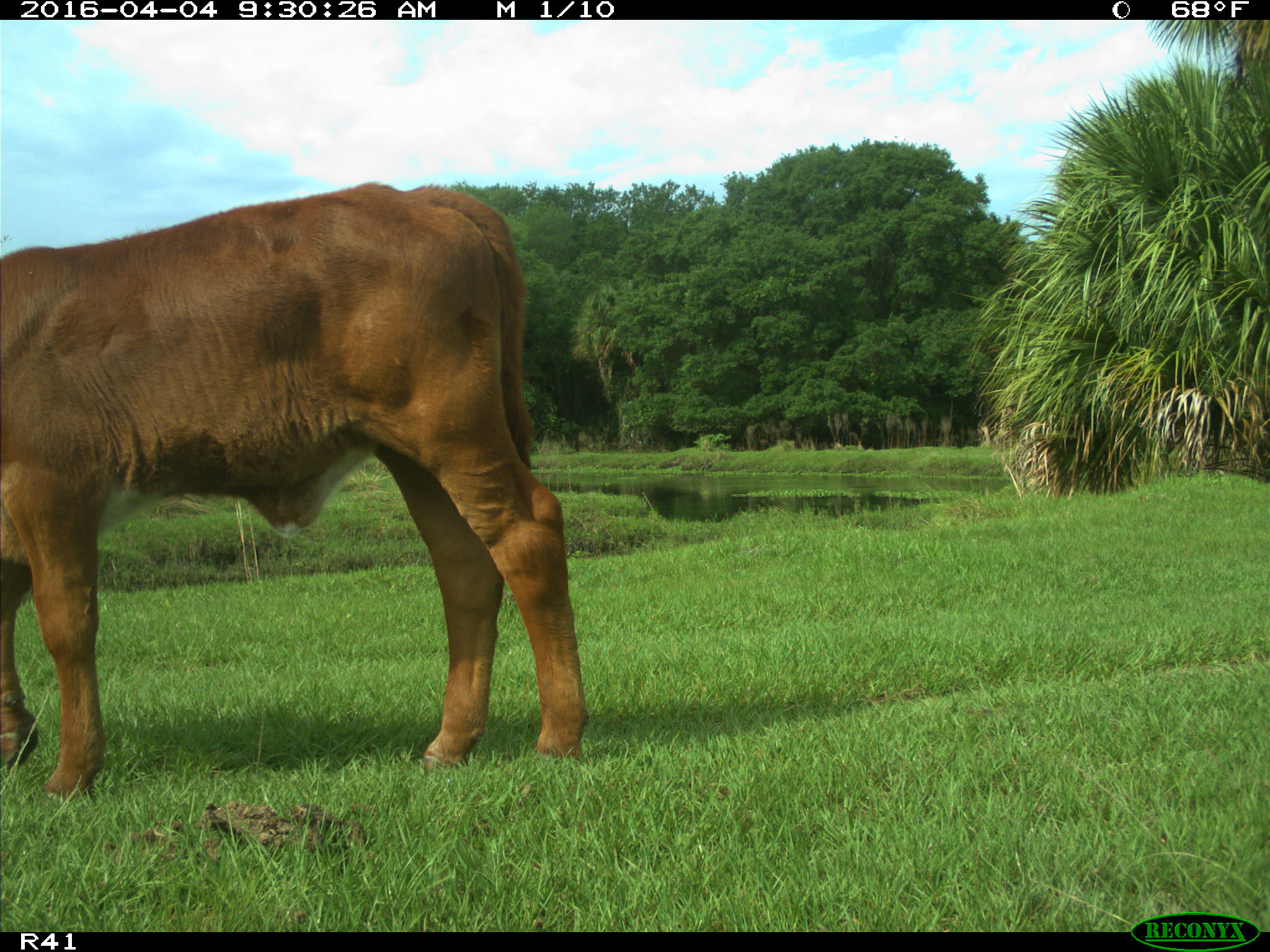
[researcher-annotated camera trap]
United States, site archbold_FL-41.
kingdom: Animalia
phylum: Chordata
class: Mammalia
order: Artiodactyla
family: Bovidae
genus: Bos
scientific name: Bos taurus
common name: domestic cow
Bos taurus (domestic cow).